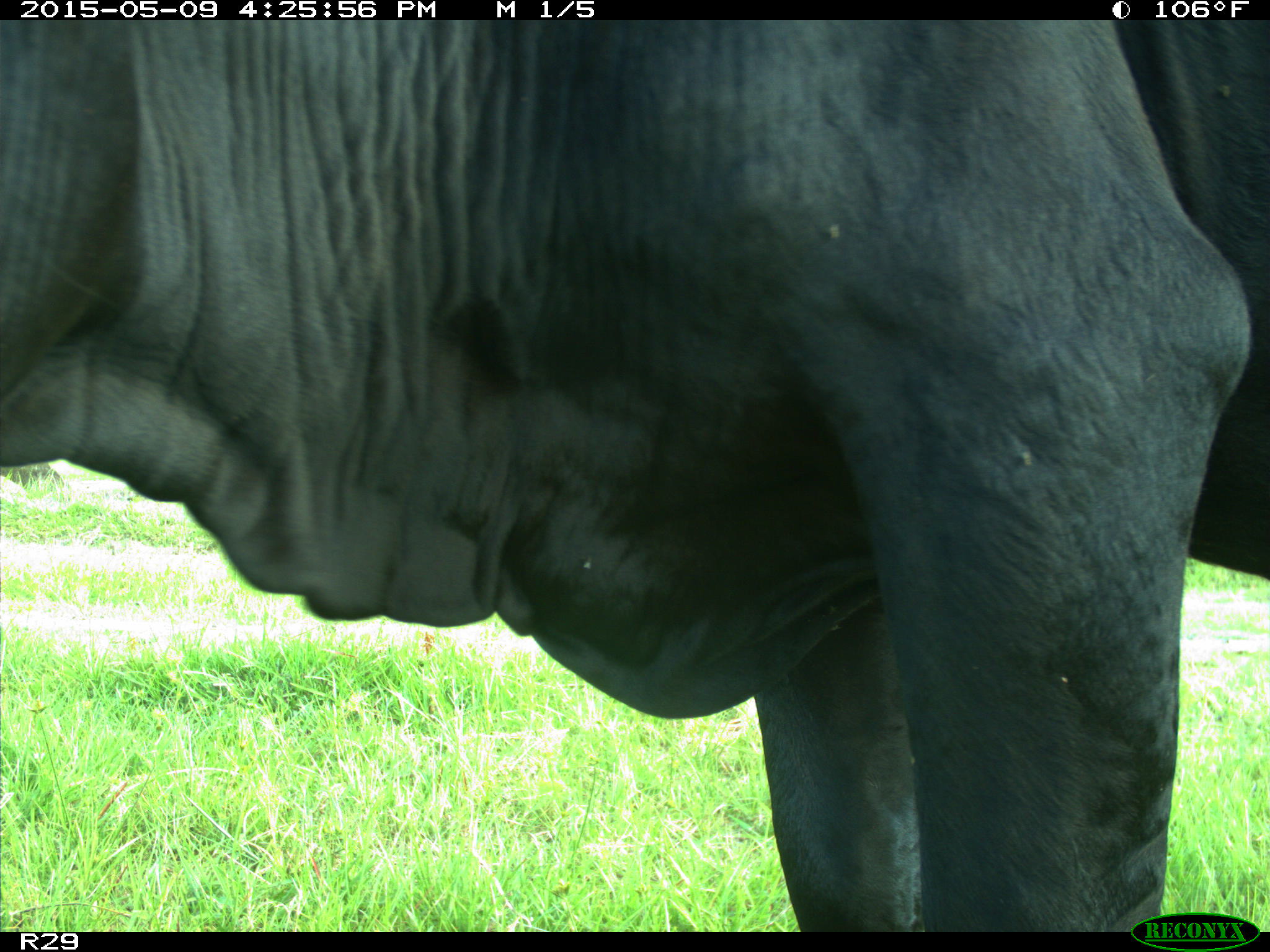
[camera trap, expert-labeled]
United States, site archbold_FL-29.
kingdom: Animalia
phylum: Chordata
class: Mammalia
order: Artiodactyla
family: Bovidae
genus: Bos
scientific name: Bos taurus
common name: domestic cow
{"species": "Bos taurus (domestic cow)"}